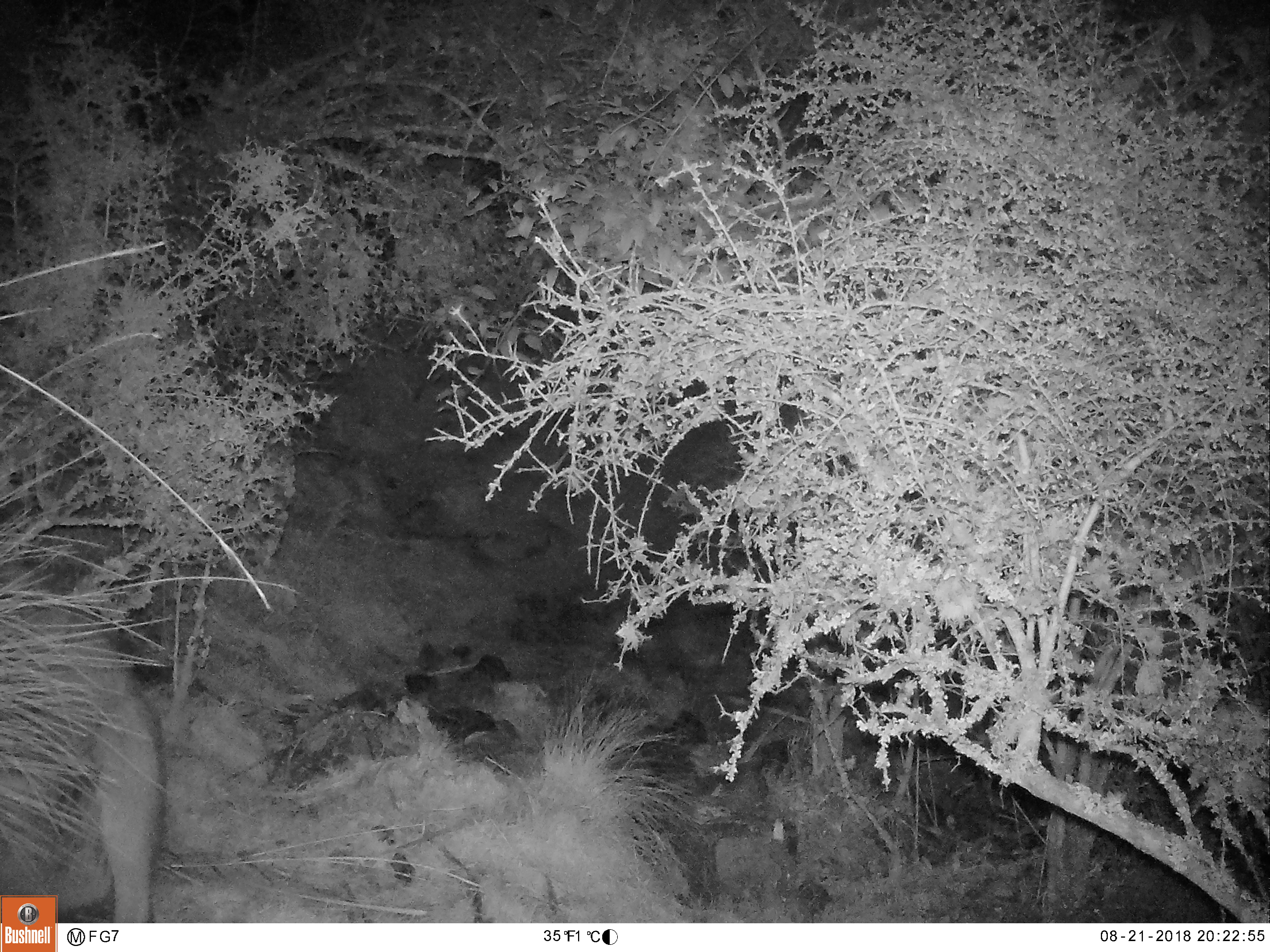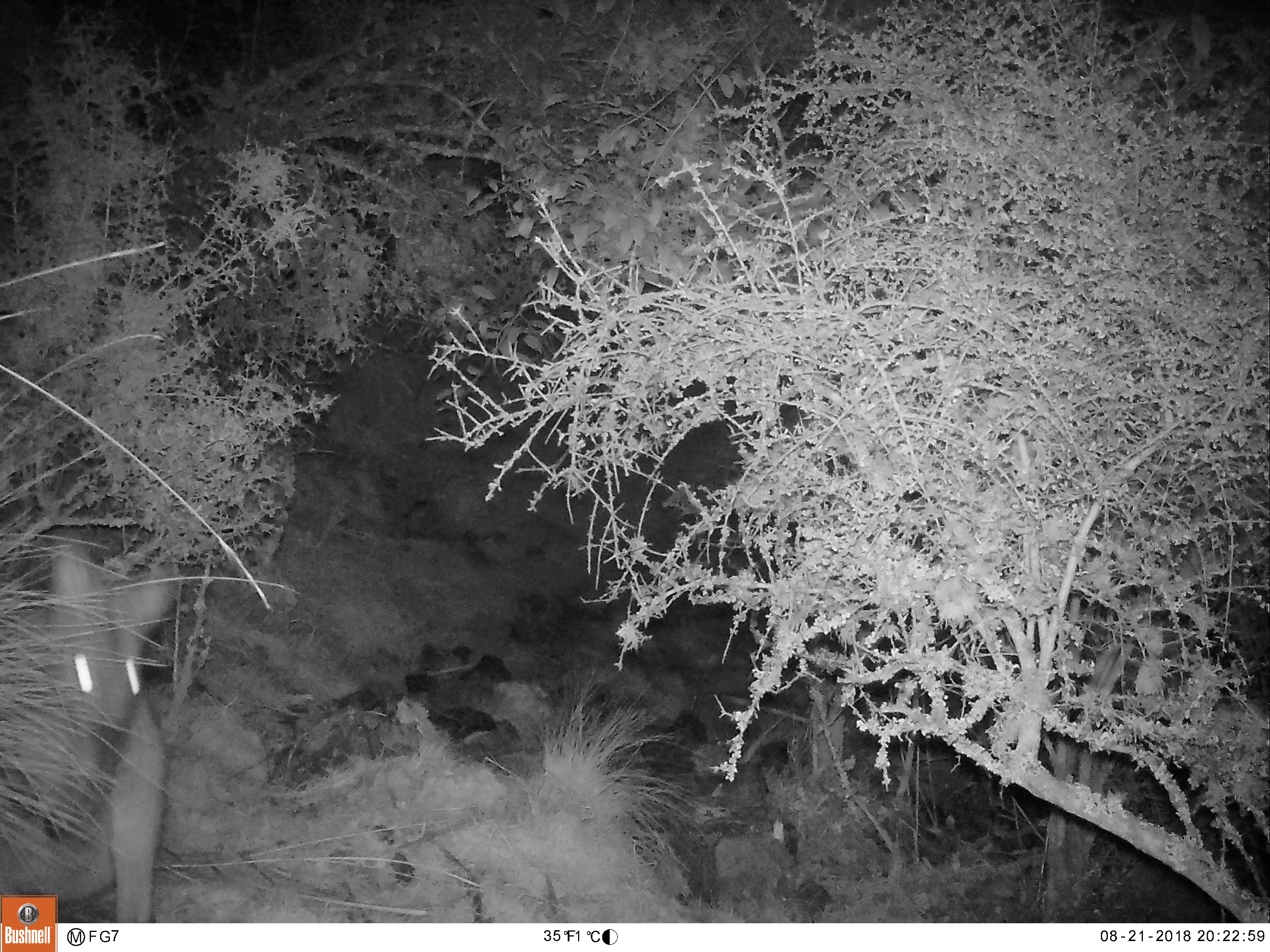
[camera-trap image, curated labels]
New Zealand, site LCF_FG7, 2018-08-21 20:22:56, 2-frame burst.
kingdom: Animalia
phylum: Chordata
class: Mammalia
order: Diprotodontia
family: Macropodidae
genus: Notamacropus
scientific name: Notamacropus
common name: wallaby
Wallaby (Notamacropus).